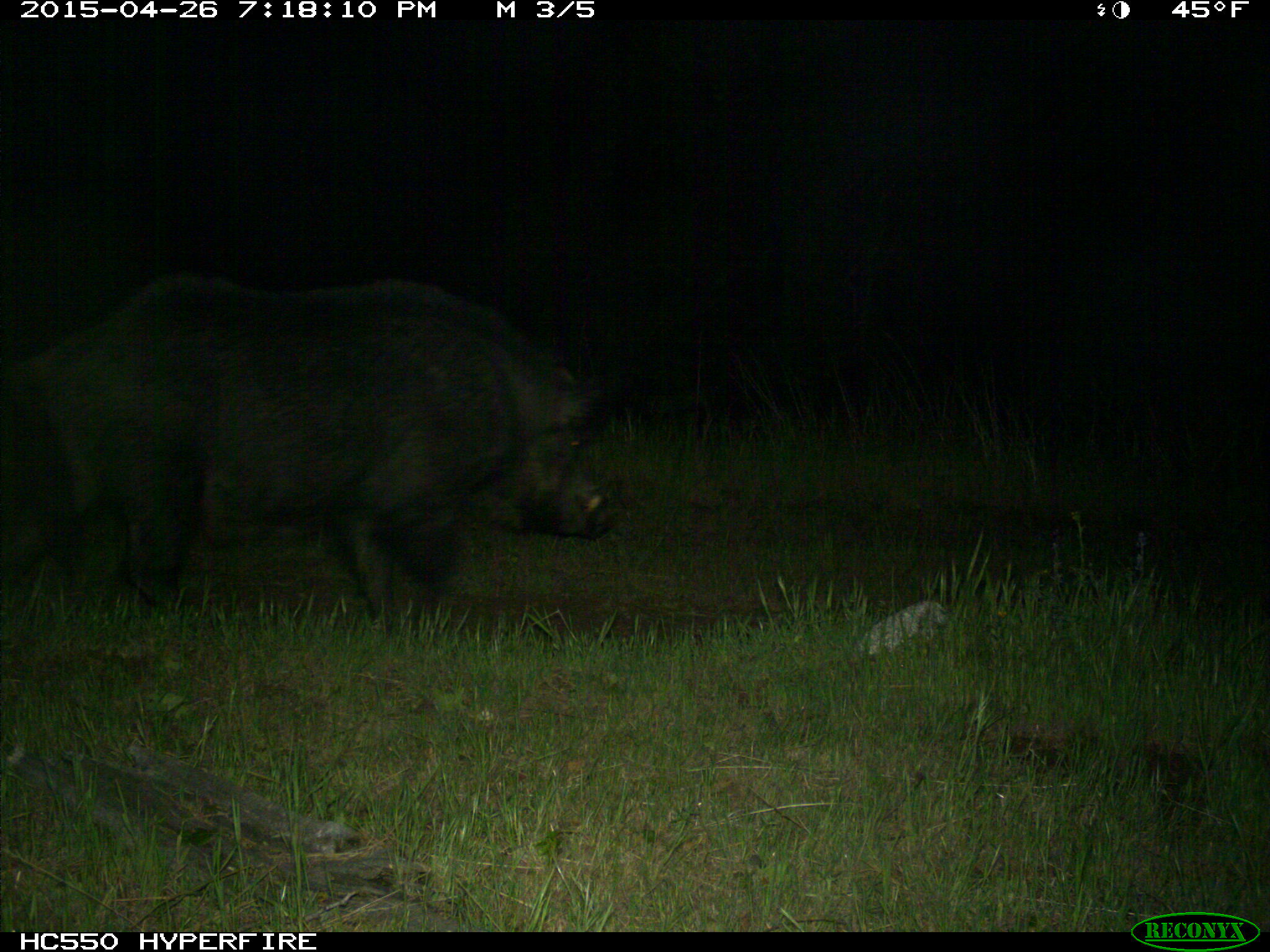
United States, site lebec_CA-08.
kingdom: Animalia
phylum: Chordata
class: Mammalia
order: Artiodactyla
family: Suidae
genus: Sus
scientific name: Sus scrofa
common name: wild boar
Sus scrofa (wild boar).